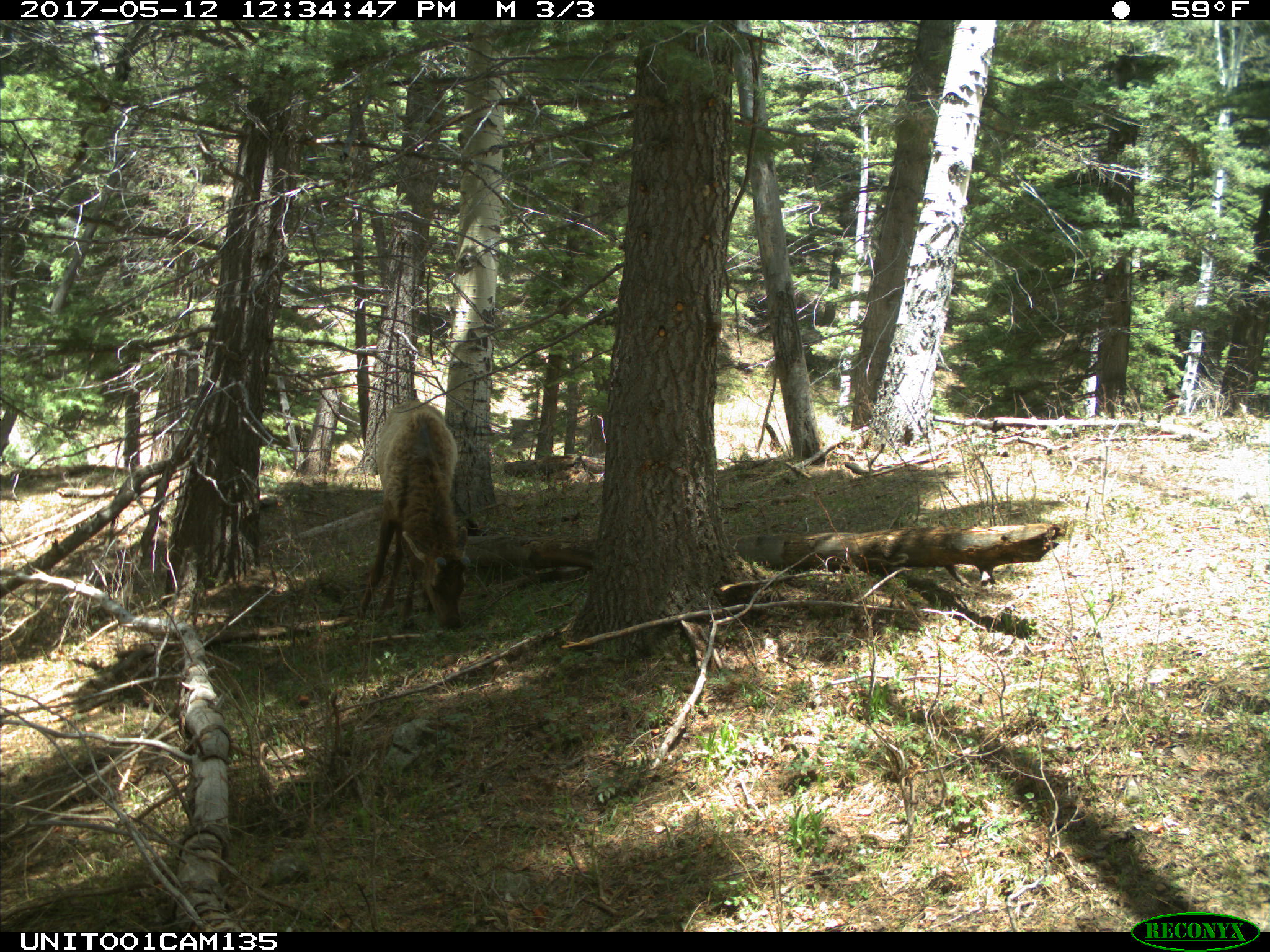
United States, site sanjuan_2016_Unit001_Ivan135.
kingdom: Animalia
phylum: Chordata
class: Mammalia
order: Artiodactyla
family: Cervidae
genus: Cervus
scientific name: Cervus elaphus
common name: red deer